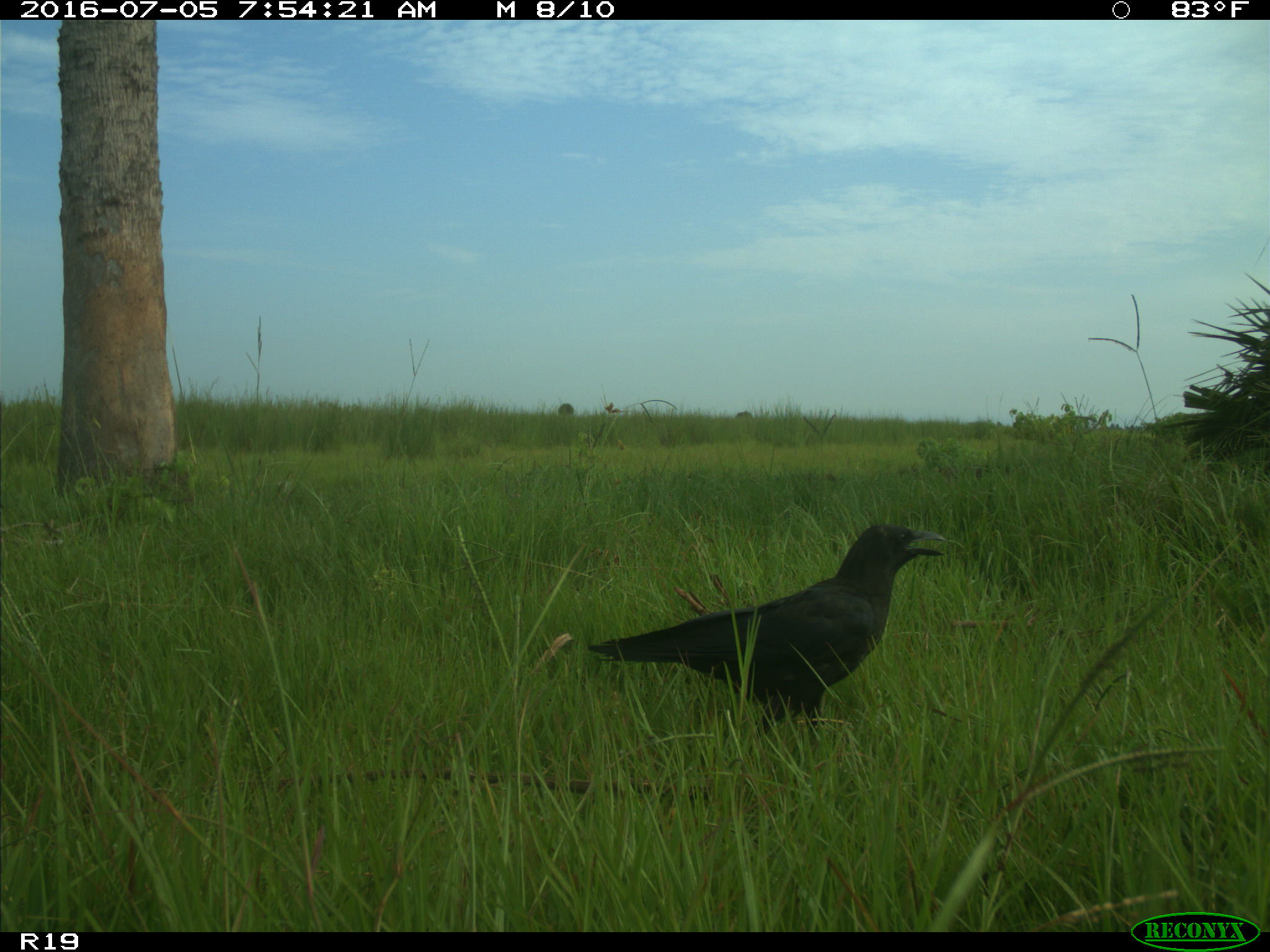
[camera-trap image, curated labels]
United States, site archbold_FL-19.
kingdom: Animalia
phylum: Chordata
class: Aves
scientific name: Aves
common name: birds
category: unidentified bird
Unidentified bird (birds) (Aves).